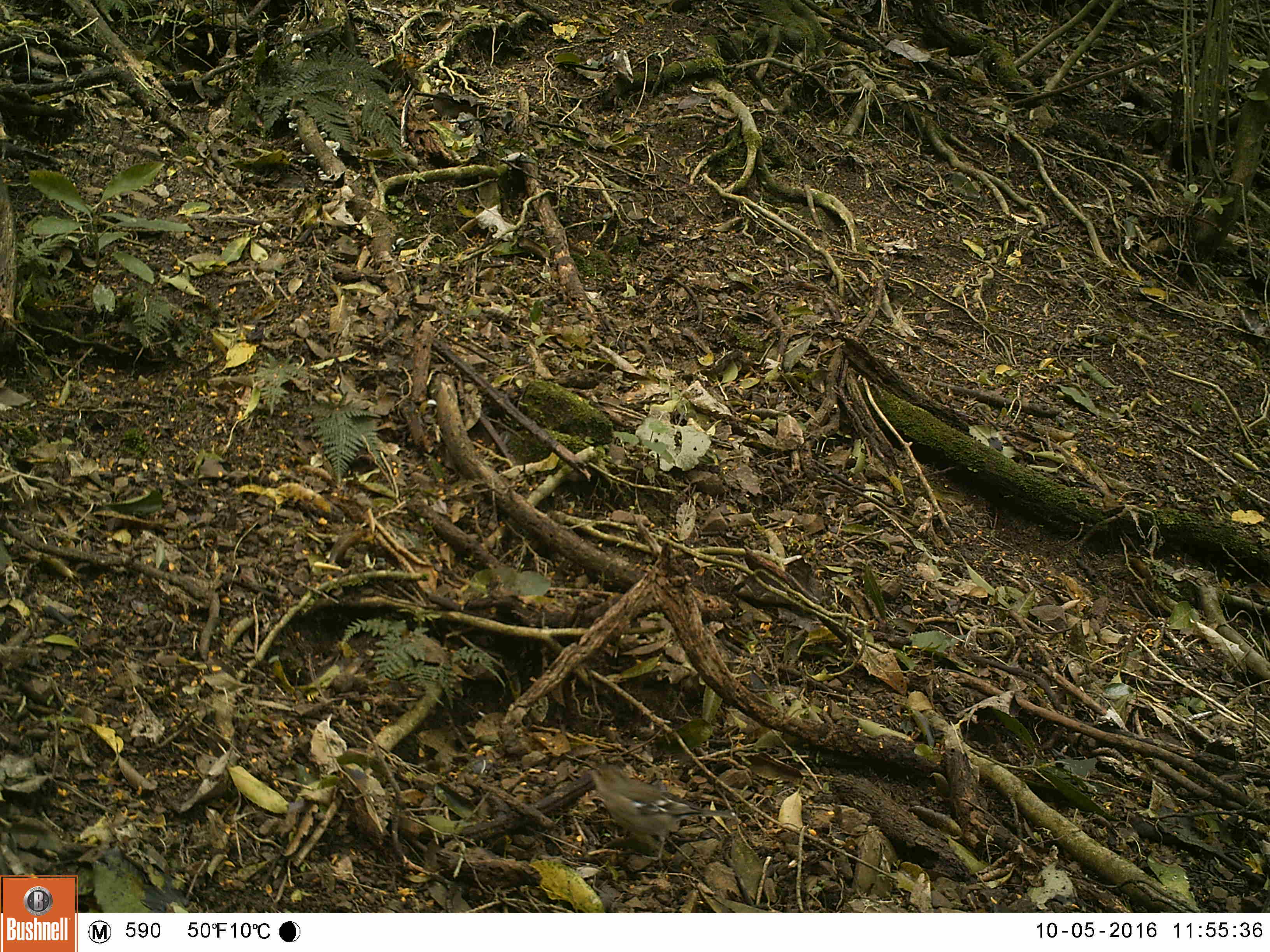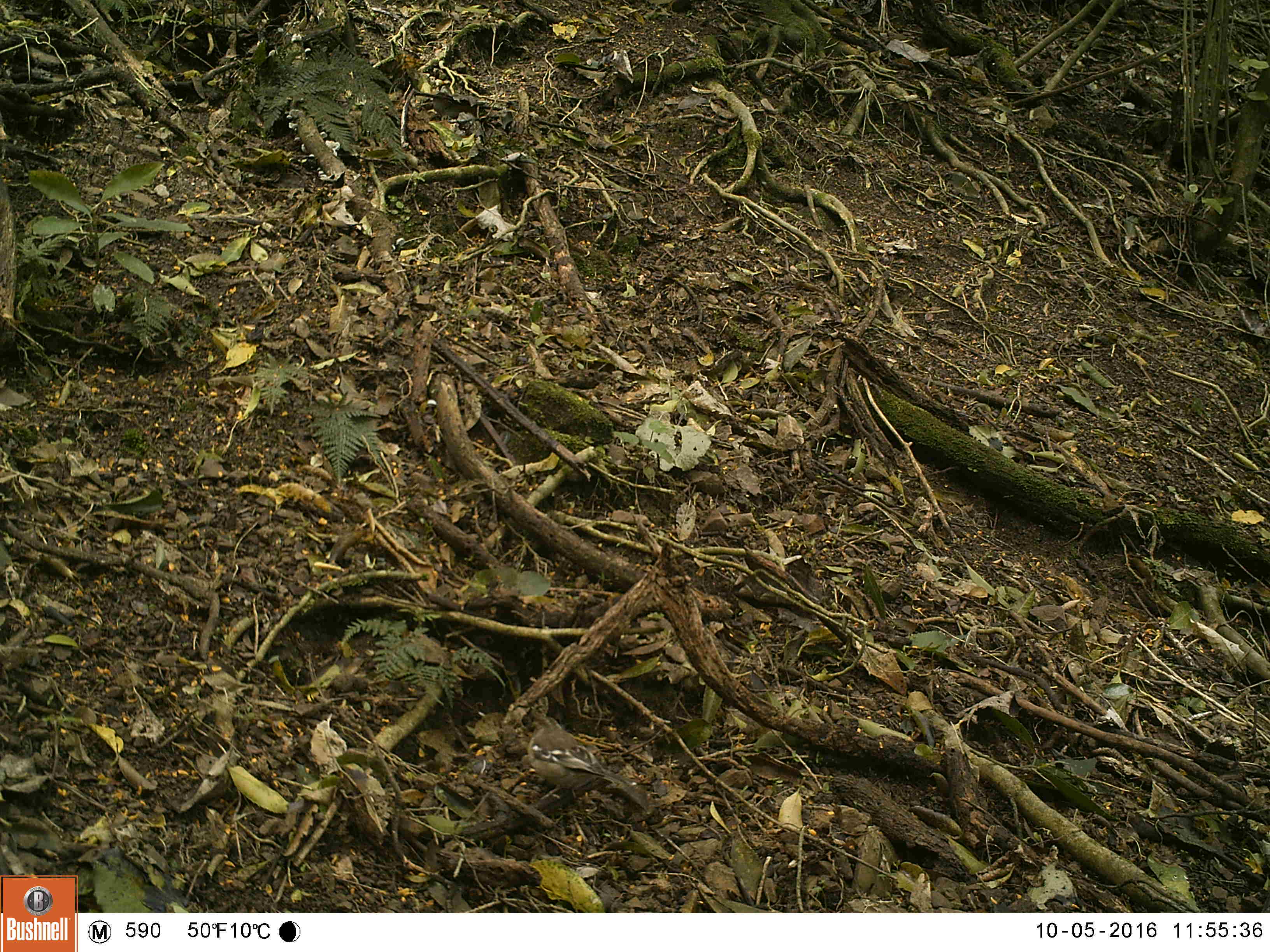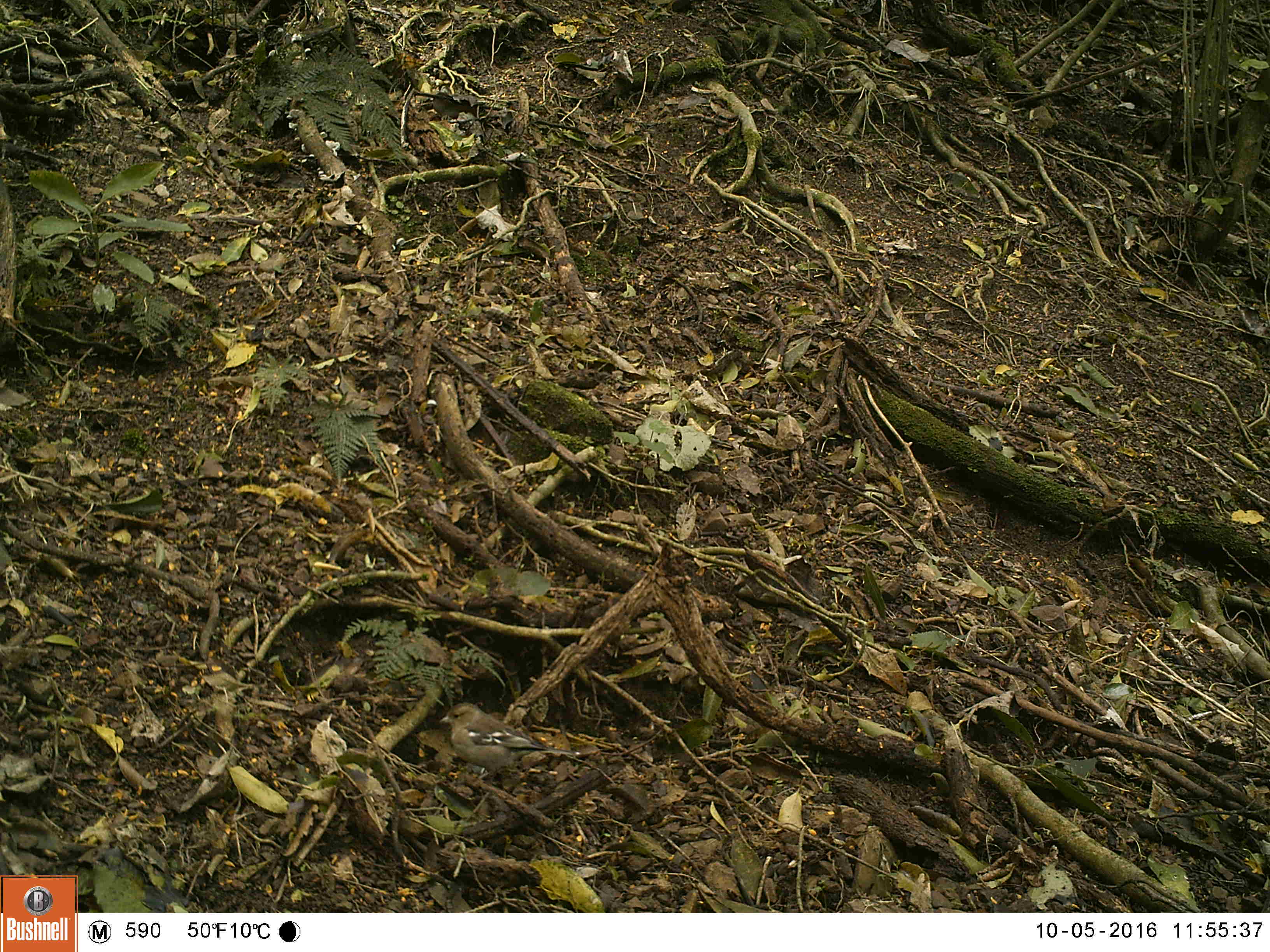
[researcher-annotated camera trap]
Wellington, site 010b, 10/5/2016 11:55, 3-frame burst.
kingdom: Animalia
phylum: Chordata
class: Aves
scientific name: Aves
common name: bird